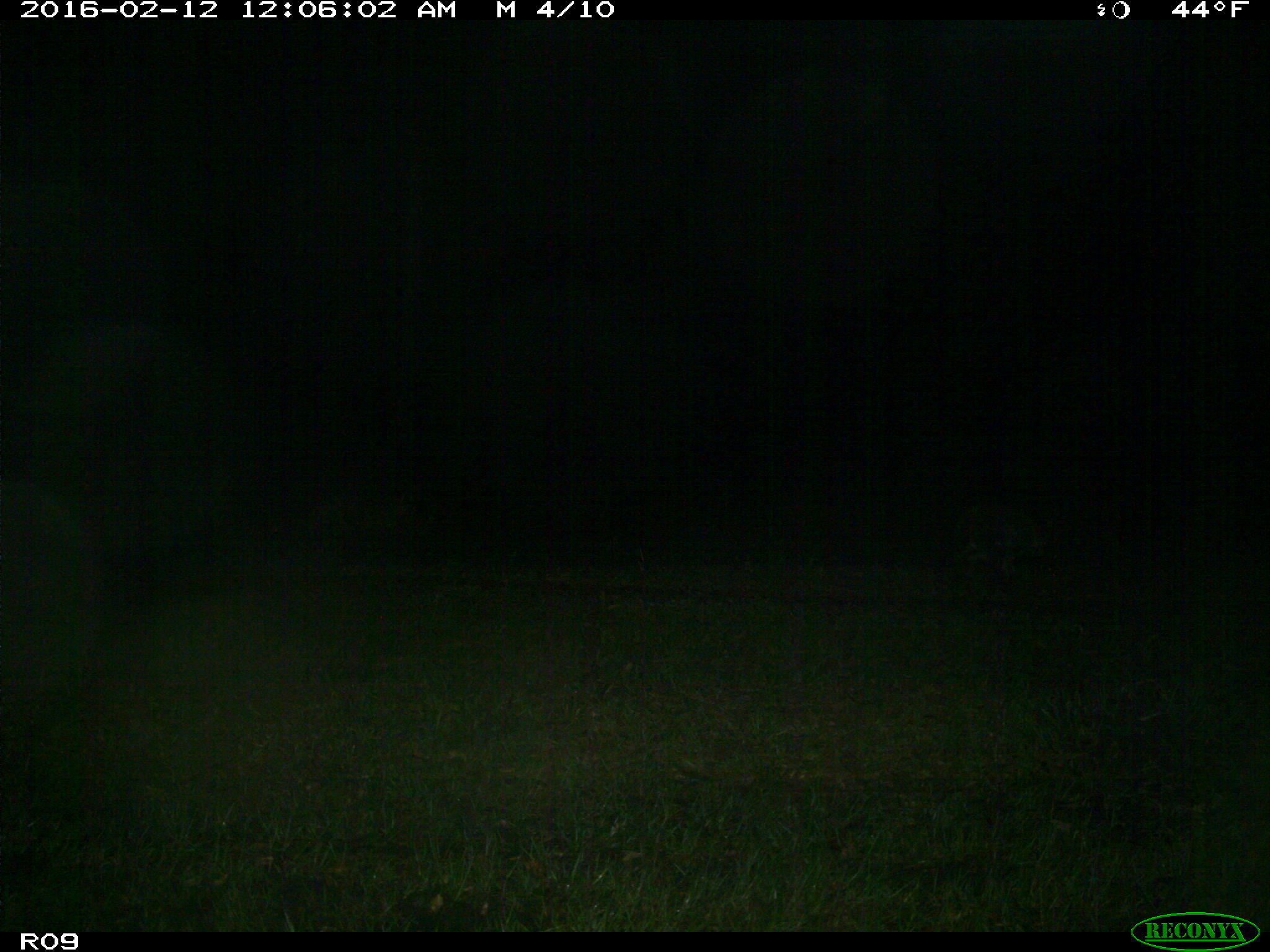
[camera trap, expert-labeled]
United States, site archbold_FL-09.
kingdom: Animalia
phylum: Chordata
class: Mammalia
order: Carnivora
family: Procyonidae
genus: Procyon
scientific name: Procyon lotor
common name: common raccoon